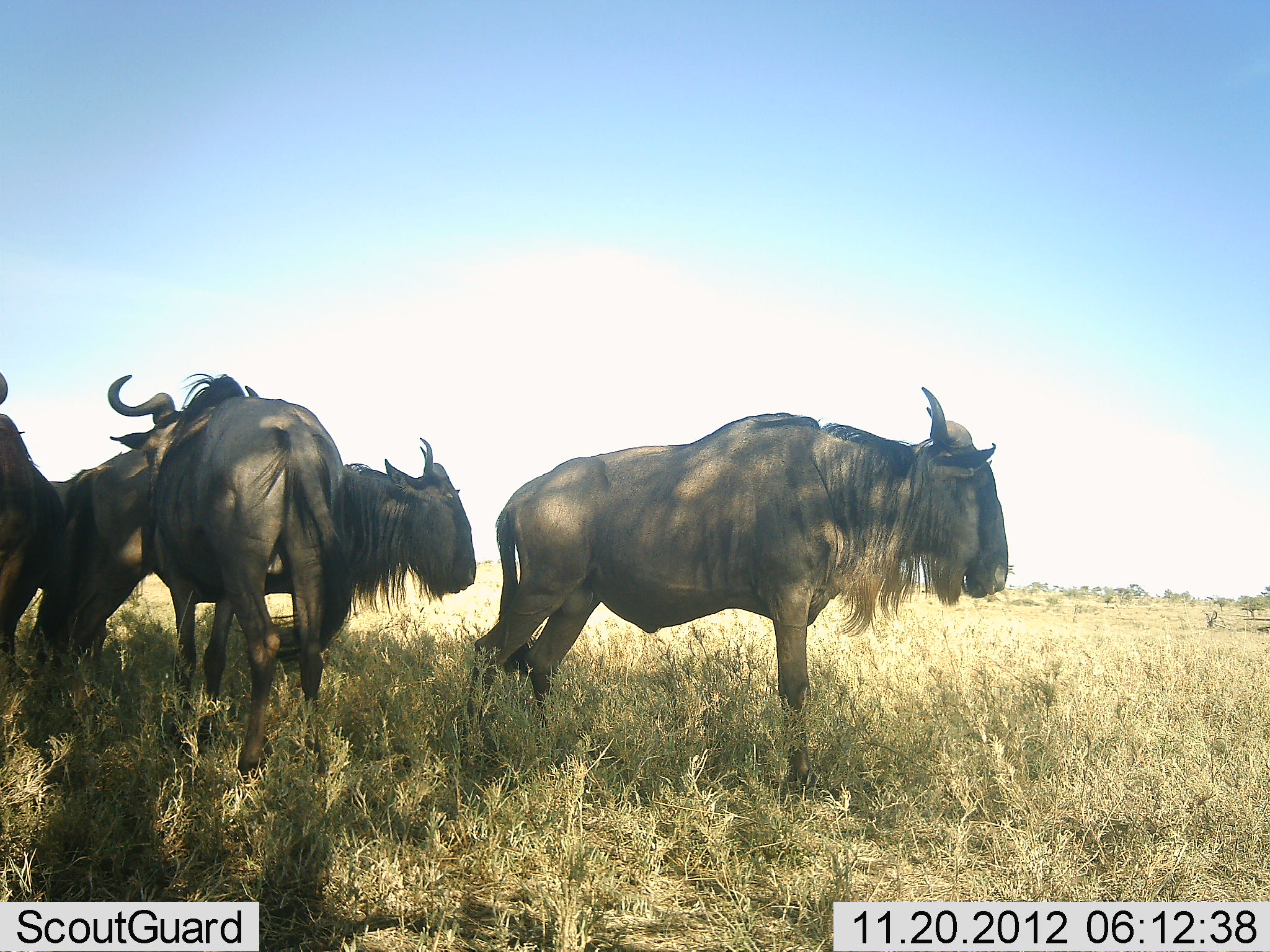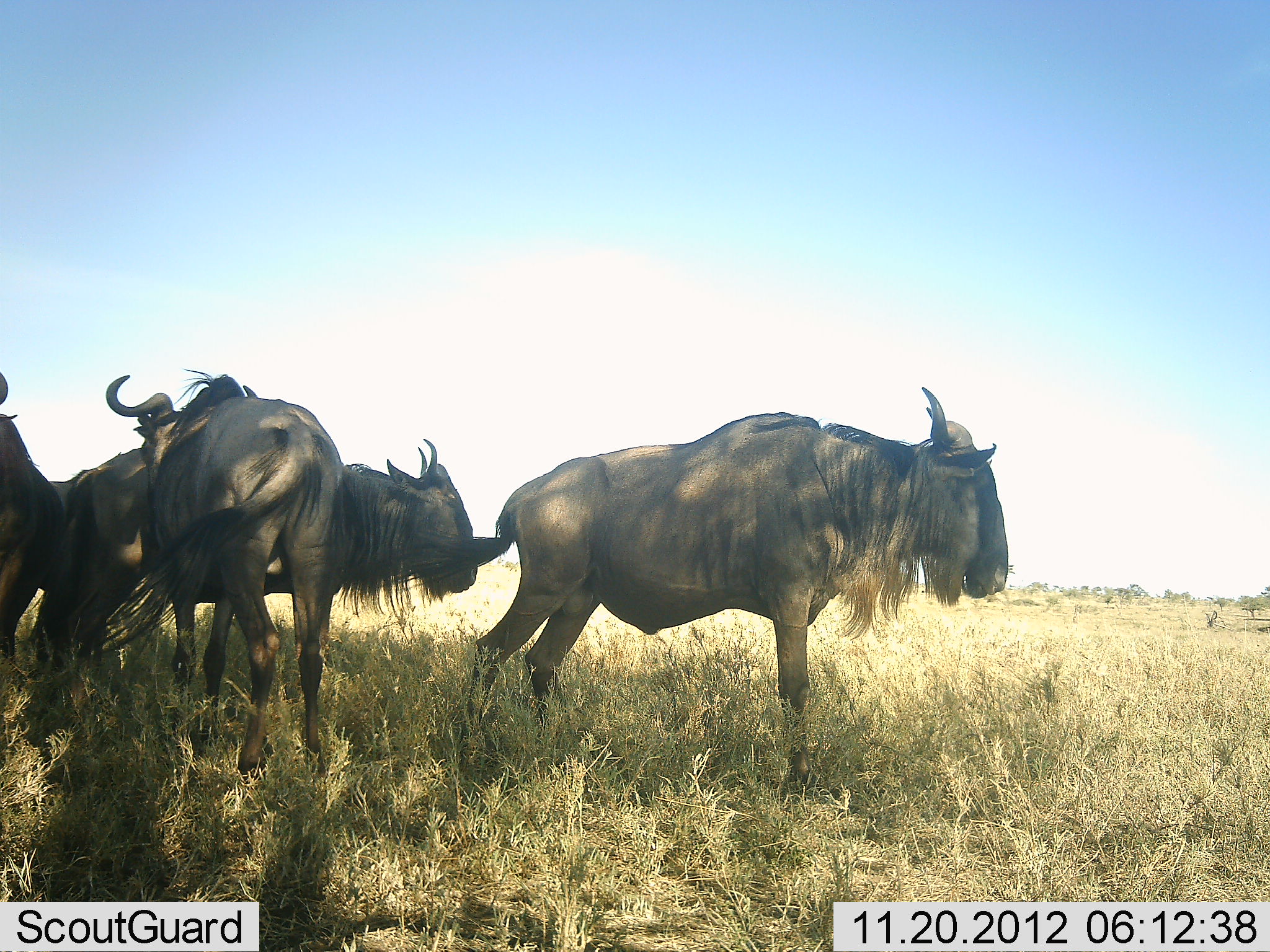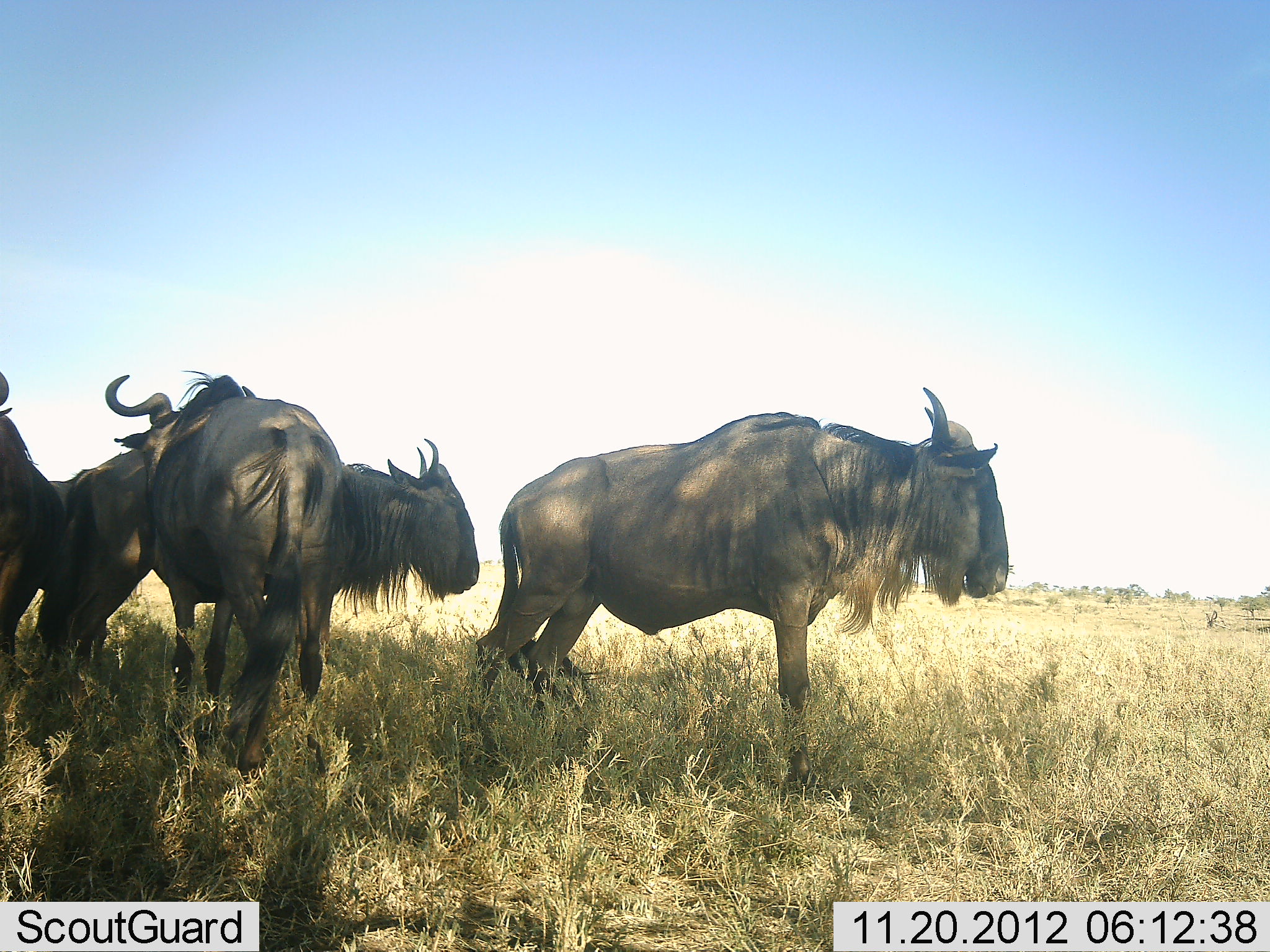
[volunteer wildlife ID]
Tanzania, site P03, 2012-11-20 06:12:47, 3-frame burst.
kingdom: Animalia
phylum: Chordata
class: Mammalia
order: Artiodactyla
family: Bovidae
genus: Connochaetes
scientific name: Connochaetes taurinus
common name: blue wildebeest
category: wildebeest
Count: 4.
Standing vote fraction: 80%.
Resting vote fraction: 0%.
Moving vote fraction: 10%.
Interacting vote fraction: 20%.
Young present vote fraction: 0%.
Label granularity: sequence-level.